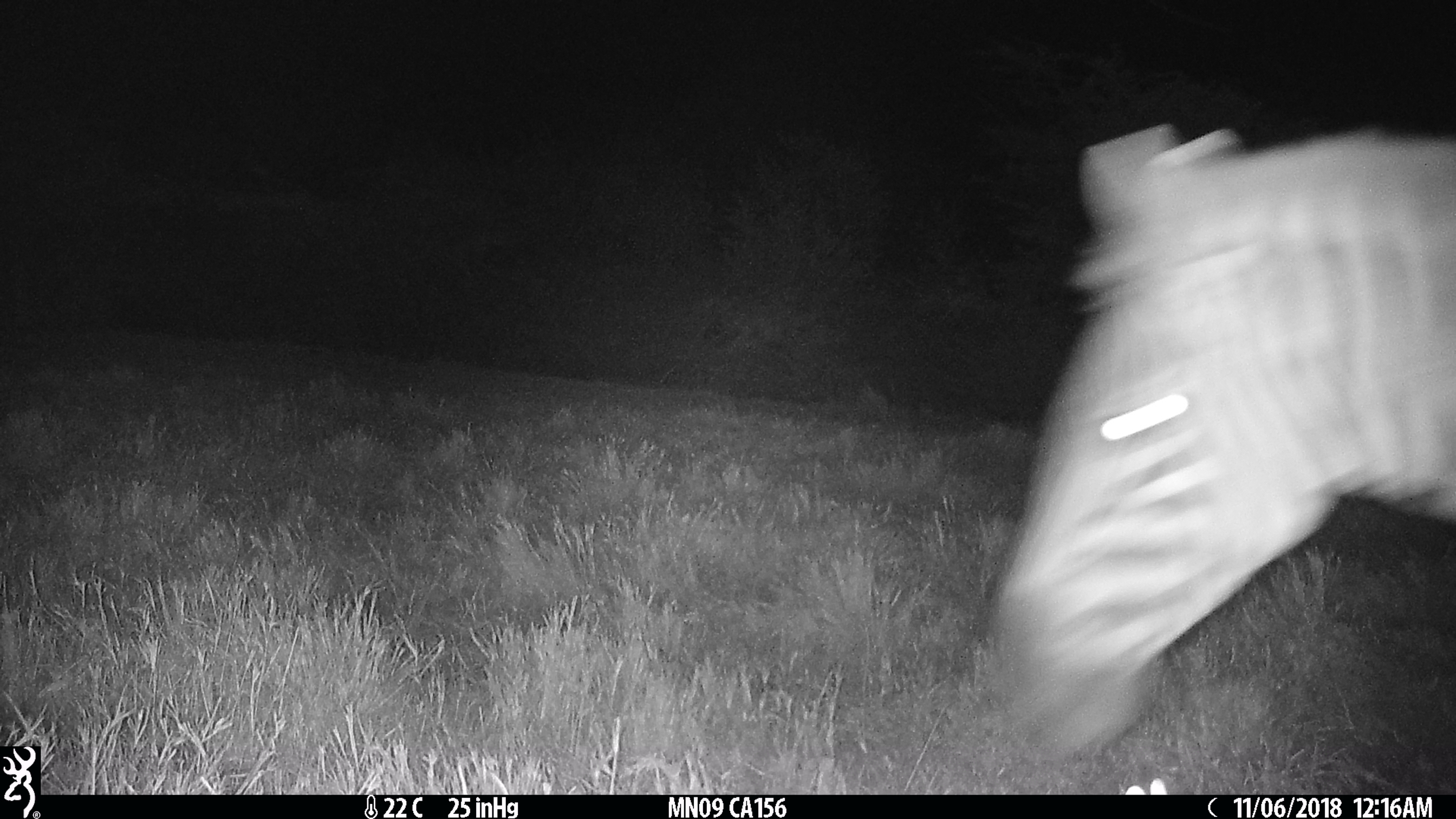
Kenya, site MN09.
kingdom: Animalia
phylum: Chordata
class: Mammalia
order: Perissodactyla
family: Equidae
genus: Equus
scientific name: Equus quagga burchellii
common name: burchell's zebra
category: zebra